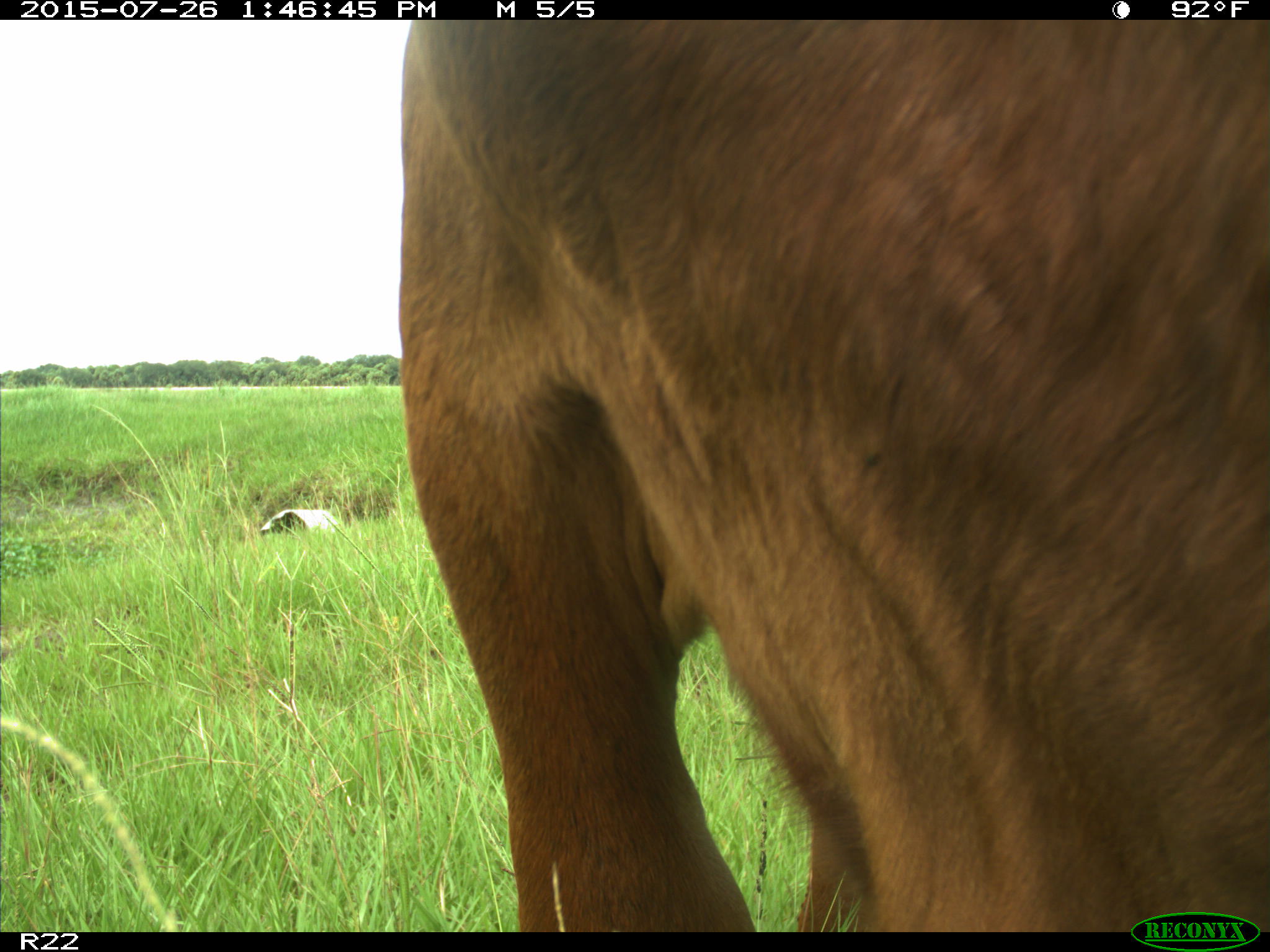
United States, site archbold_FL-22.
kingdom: Animalia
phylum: Chordata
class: Mammalia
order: Artiodactyla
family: Bovidae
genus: Bos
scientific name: Bos taurus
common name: domestic cow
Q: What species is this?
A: Bos taurus (domestic cow).